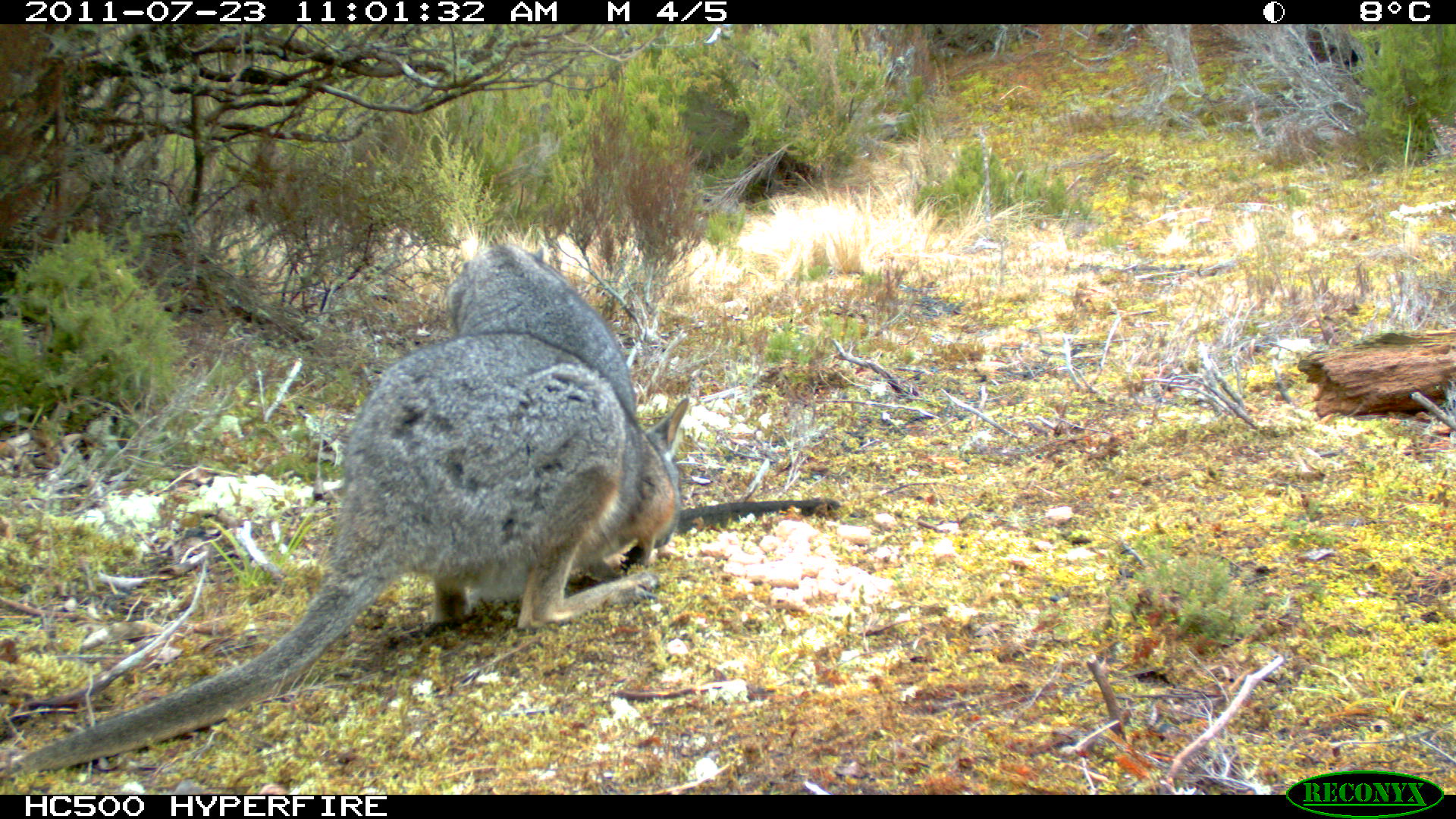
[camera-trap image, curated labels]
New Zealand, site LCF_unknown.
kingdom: Animalia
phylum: Chordata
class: Mammalia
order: Diprotodontia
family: Macropodidae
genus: Notamacropus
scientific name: Notamacropus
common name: wallaby